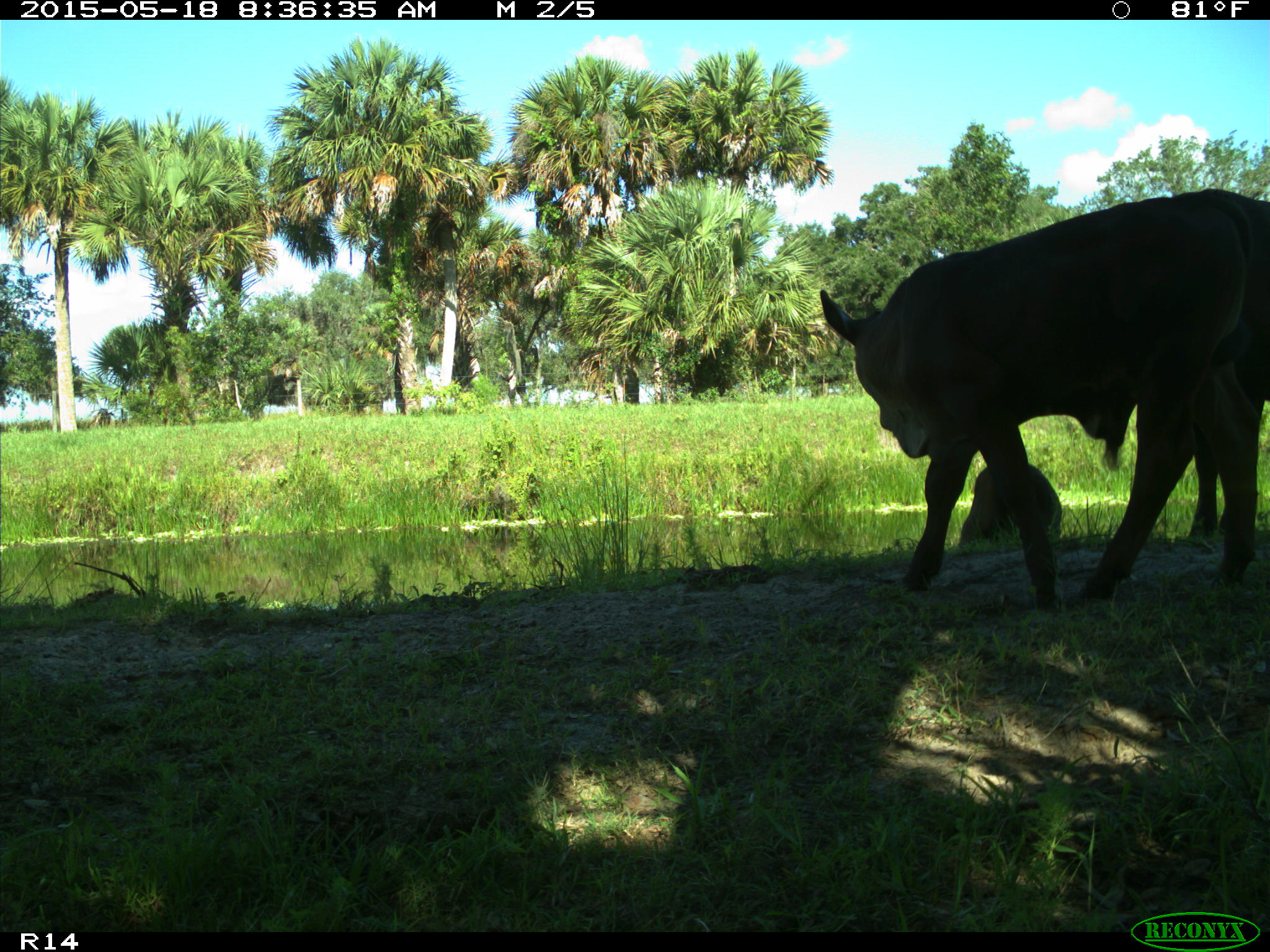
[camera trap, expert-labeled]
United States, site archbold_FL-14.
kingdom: Animalia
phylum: Chordata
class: Mammalia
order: Artiodactyla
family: Bovidae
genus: Bos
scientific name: Bos taurus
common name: domestic cow